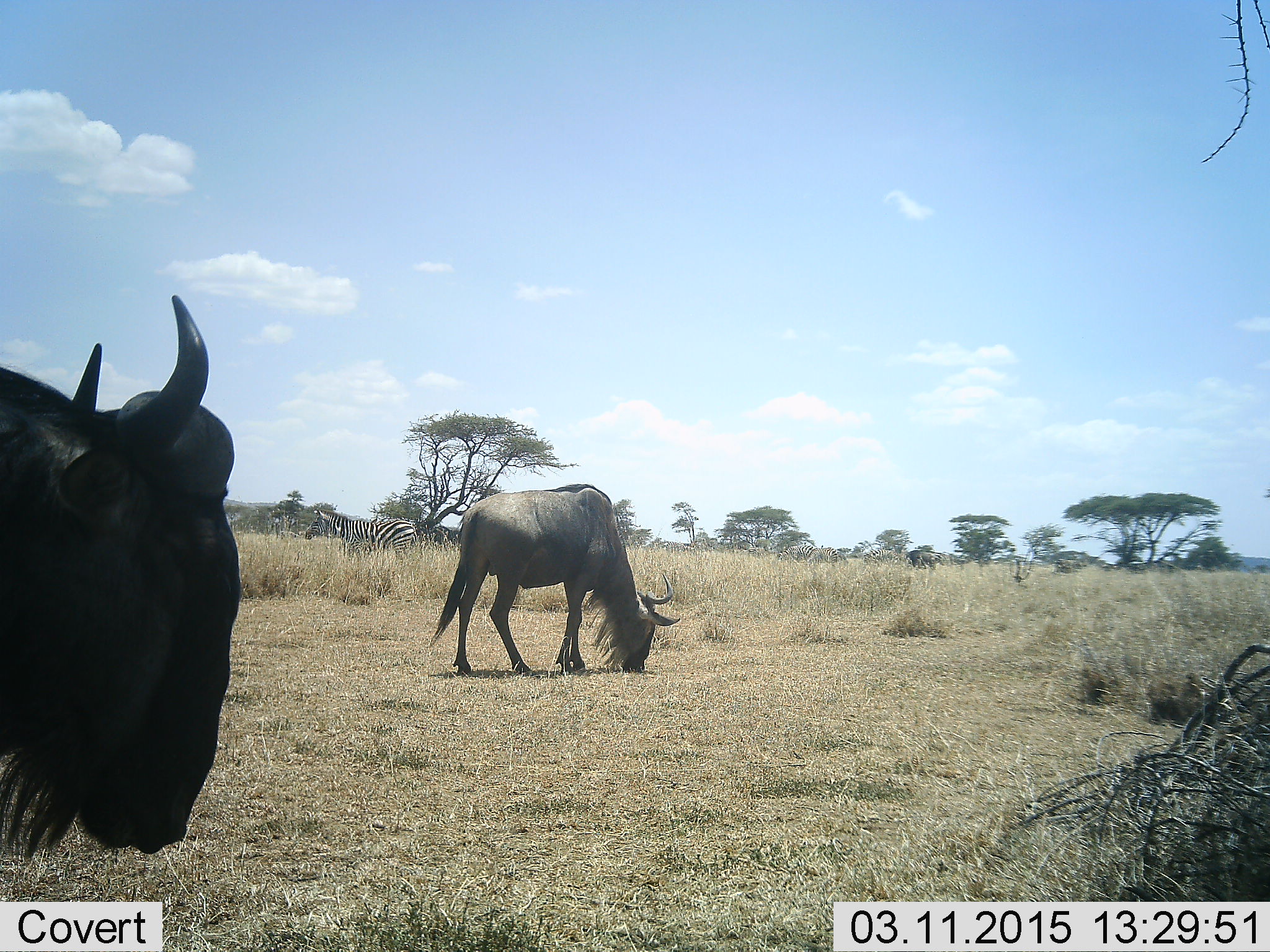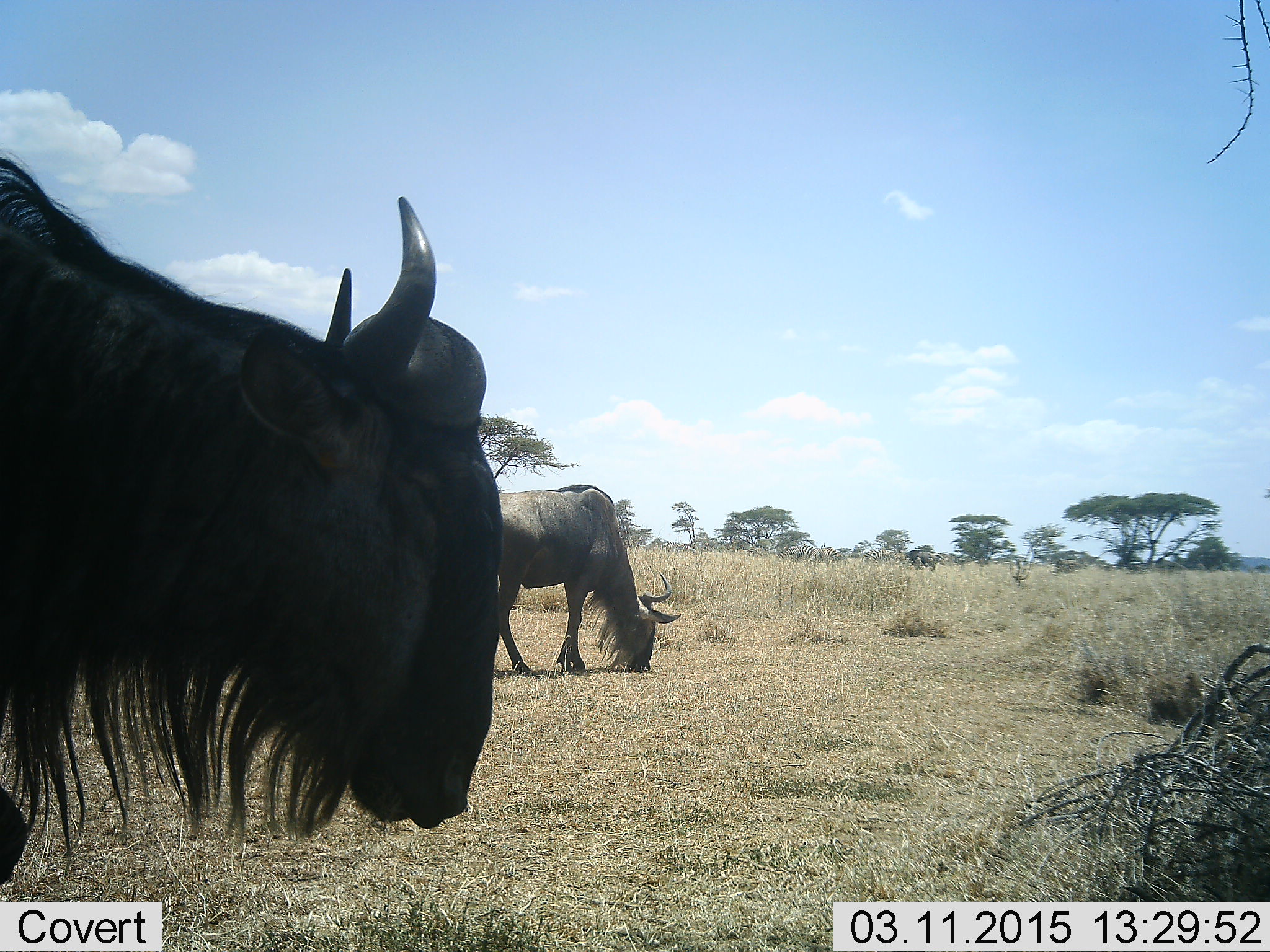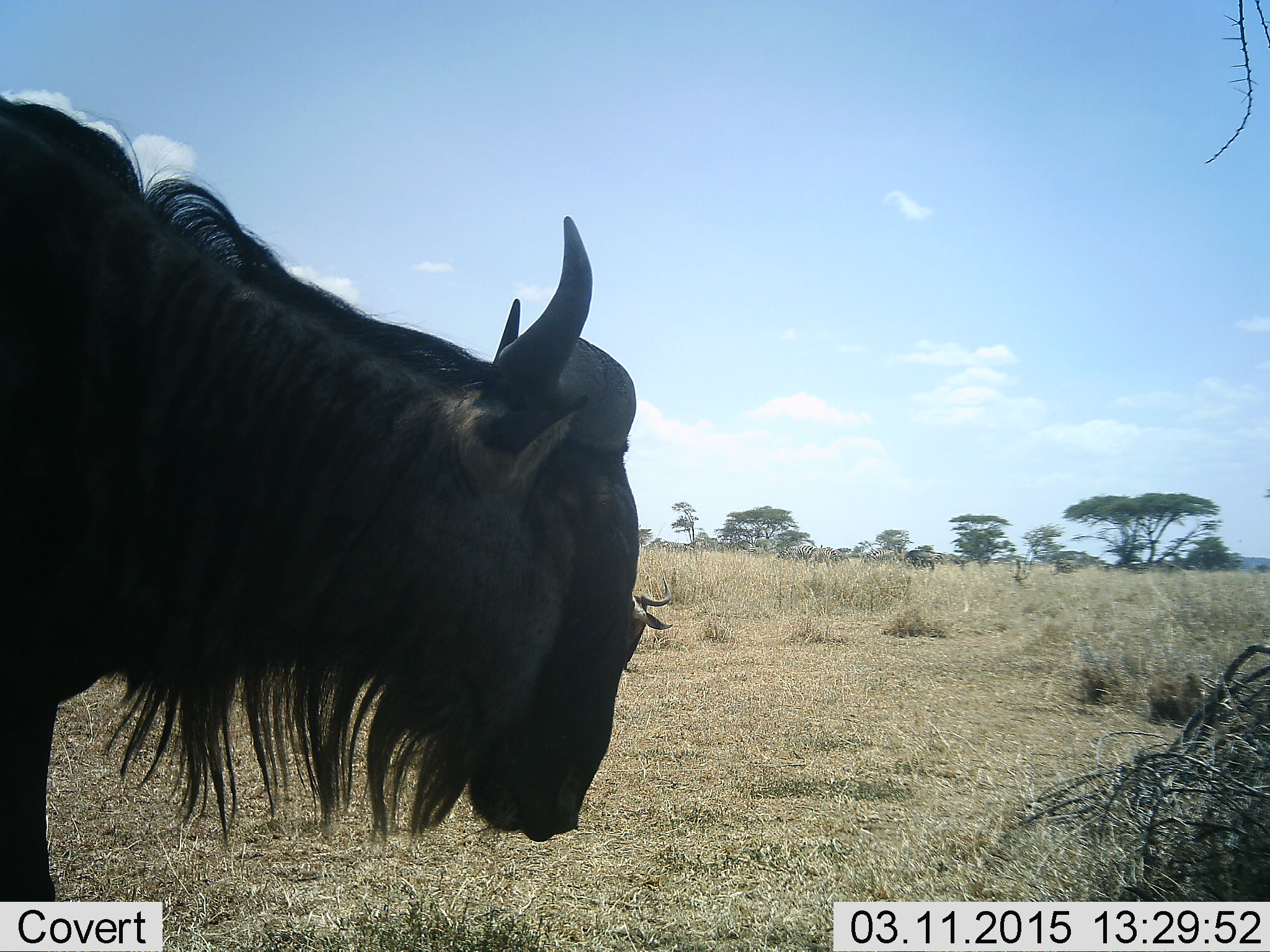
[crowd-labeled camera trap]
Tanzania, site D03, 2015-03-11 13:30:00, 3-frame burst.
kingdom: Animalia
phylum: Chordata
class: Mammalia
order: Artiodactyla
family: Bovidae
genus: Connochaetes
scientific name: Connochaetes taurinus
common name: blue wildebeest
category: wildebeest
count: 2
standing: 47%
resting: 6%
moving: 59%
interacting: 0%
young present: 0%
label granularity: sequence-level